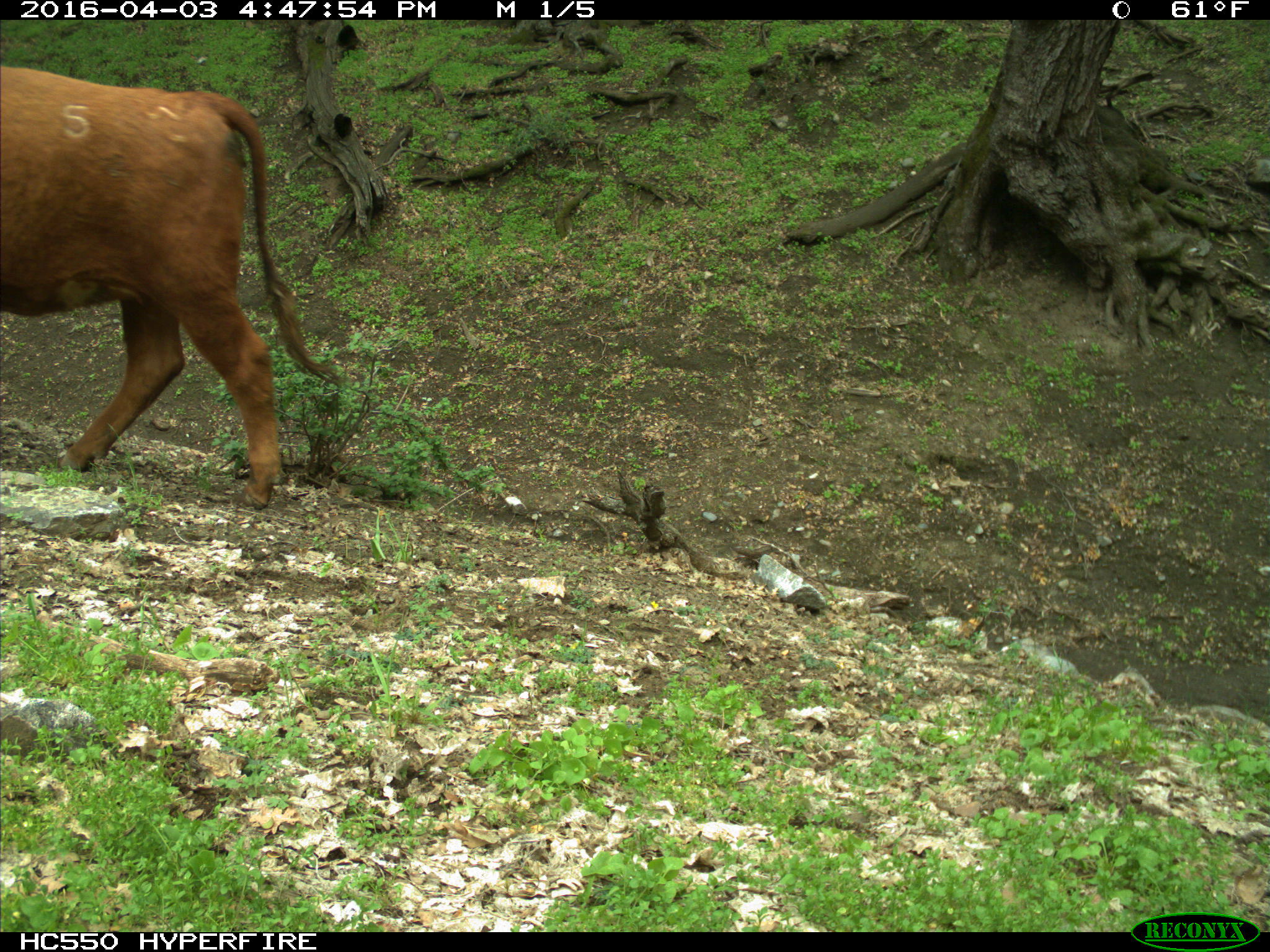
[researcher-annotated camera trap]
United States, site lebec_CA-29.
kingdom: Animalia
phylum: Chordata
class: Mammalia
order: Artiodactyla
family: Bovidae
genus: Bos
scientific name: Bos taurus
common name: domestic cow